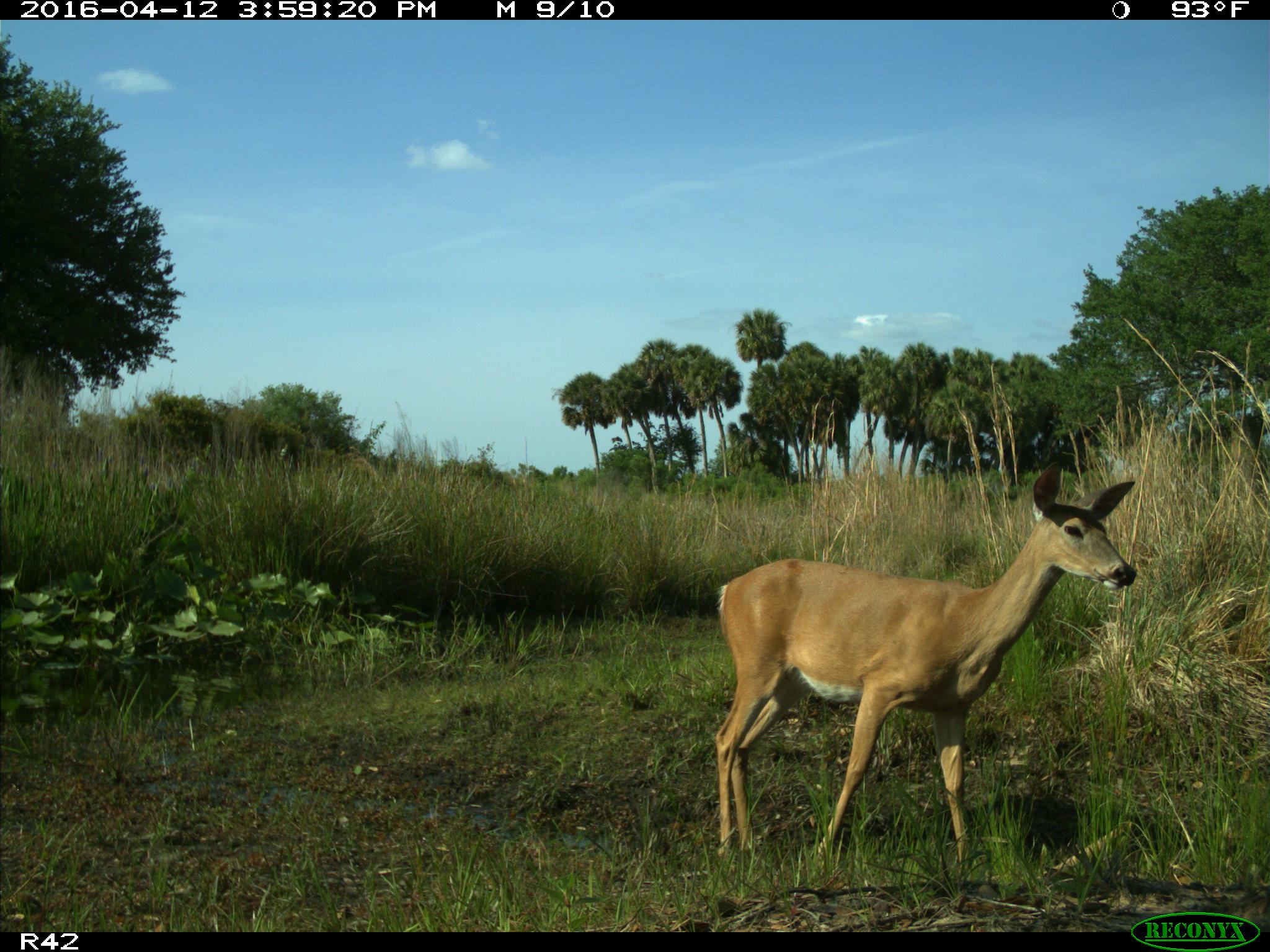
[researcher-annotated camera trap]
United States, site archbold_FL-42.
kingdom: Animalia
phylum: Chordata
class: Mammalia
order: Artiodactyla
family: Cervidae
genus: Odocoileus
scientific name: Odocoileus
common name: deer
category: unidentified deer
Unidentified deer (deer) (Odocoileus).